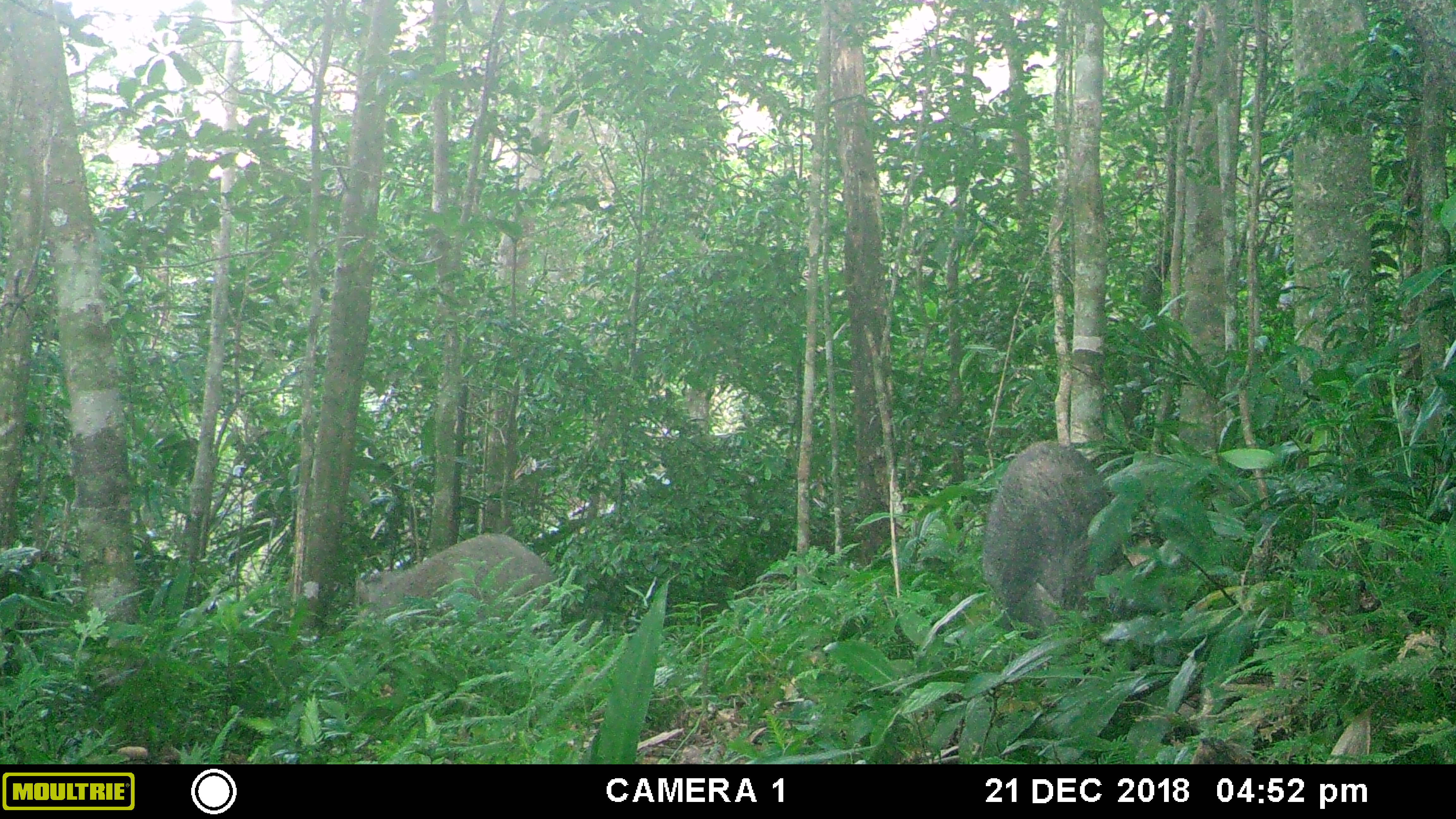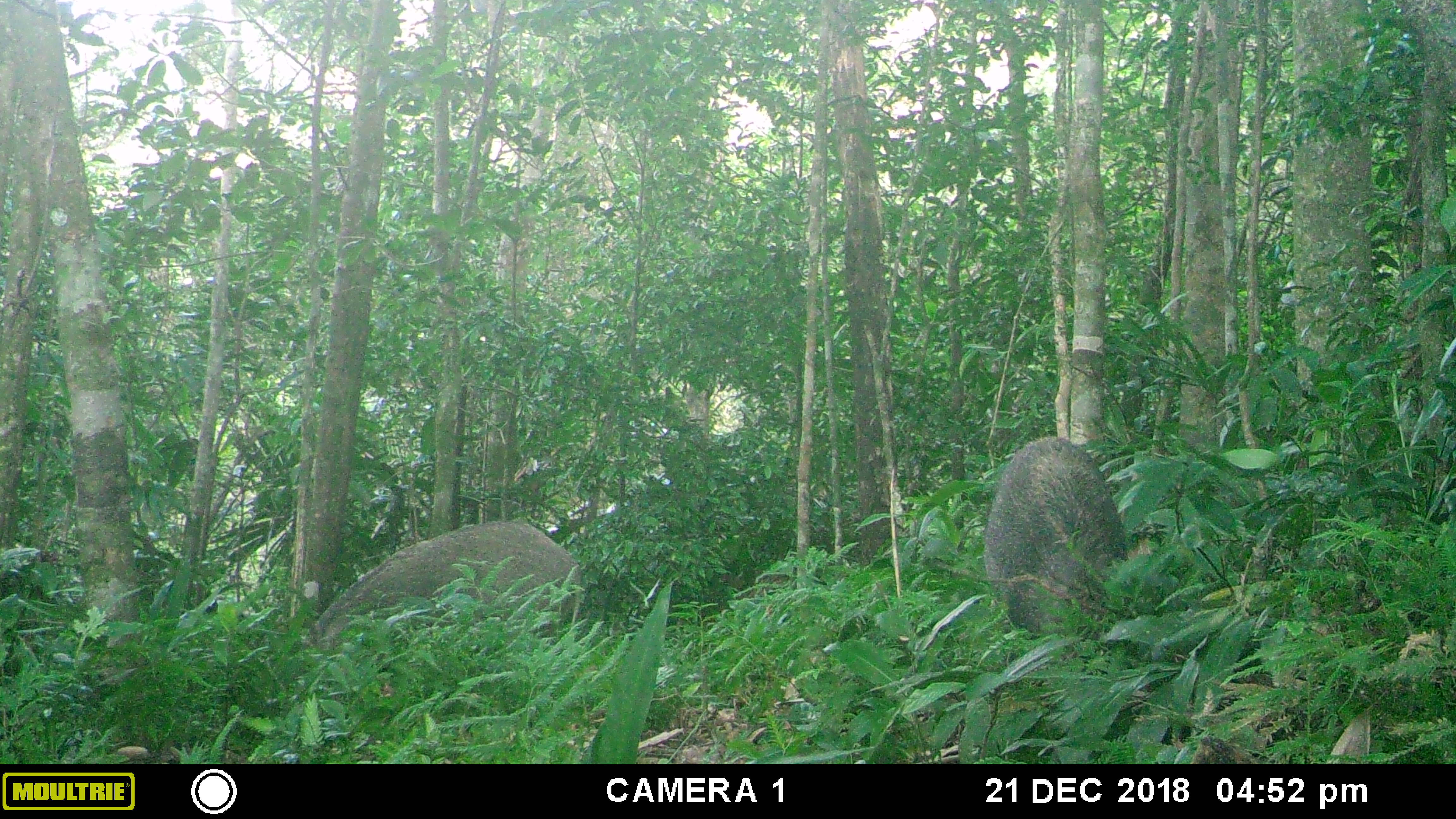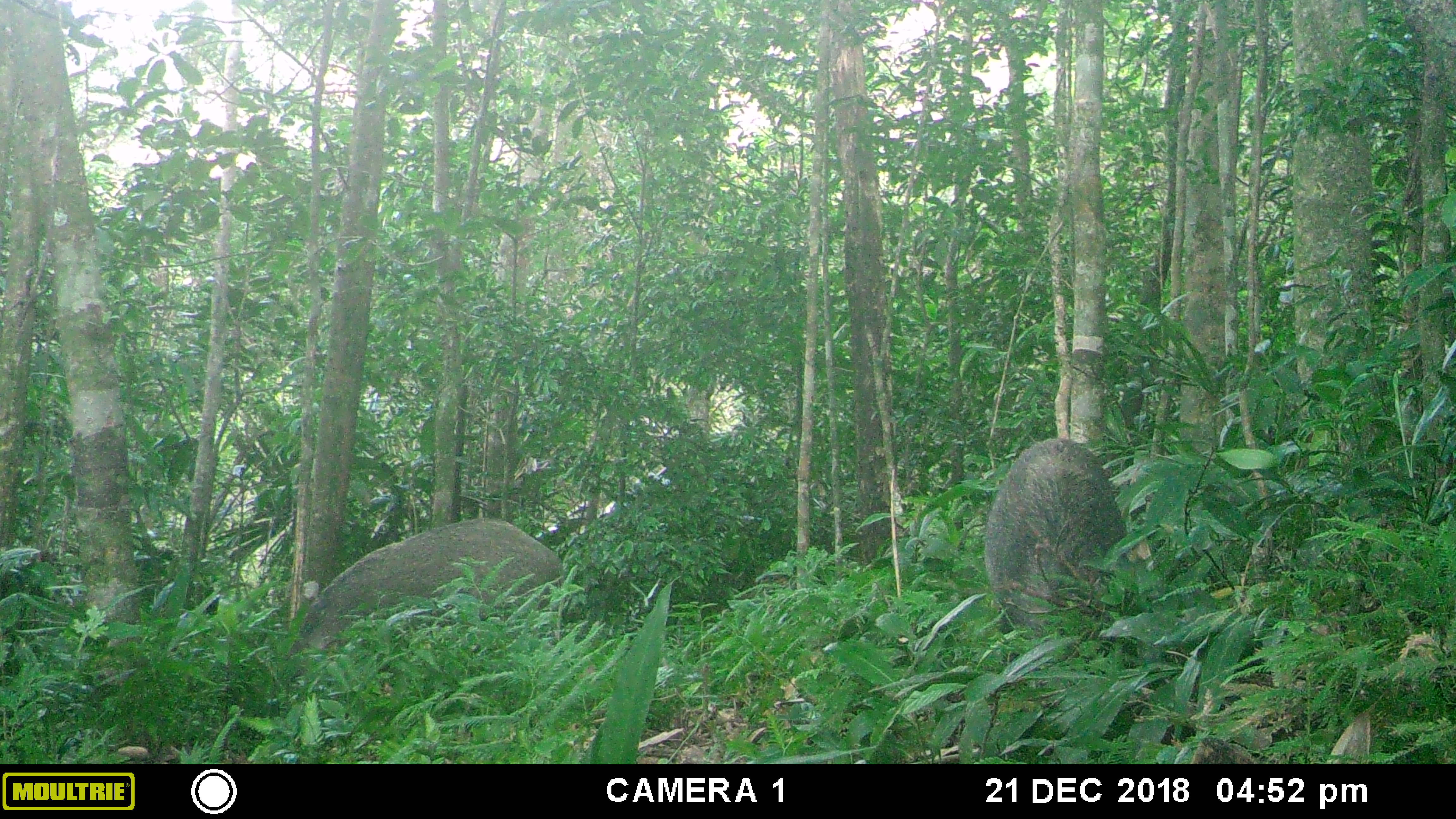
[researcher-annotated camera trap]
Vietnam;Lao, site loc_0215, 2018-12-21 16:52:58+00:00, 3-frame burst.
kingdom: Animalia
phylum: Chordata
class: Mammalia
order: Artiodactyla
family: Suidae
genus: Sus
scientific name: Sus scrofa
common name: eurasian wild pig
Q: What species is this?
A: Eurasian wild pig (Sus scrofa).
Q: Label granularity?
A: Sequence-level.